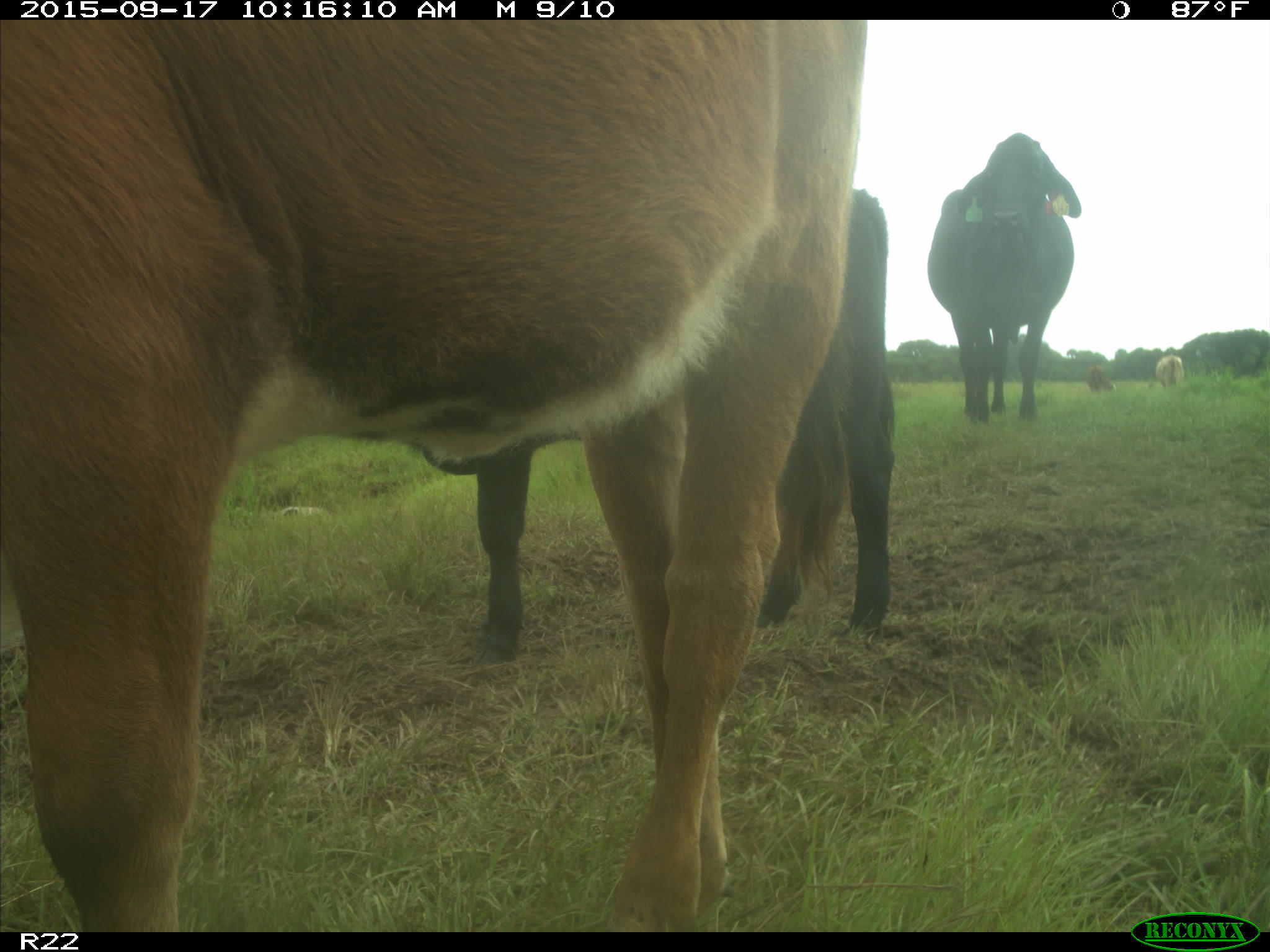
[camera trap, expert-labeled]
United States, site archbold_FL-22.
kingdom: Animalia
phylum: Chordata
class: Mammalia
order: Artiodactyla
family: Bovidae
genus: Bos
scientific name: Bos taurus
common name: domestic cow